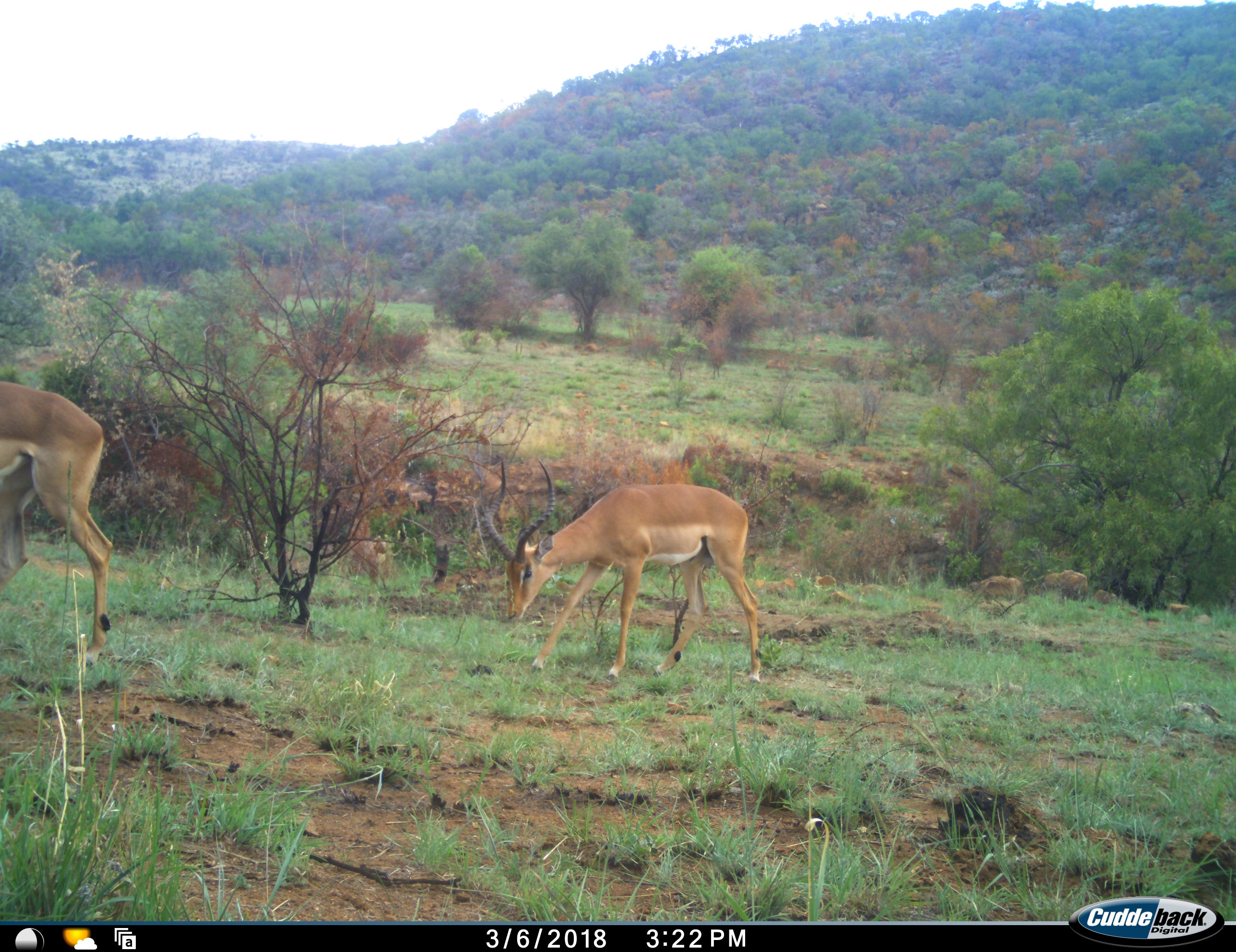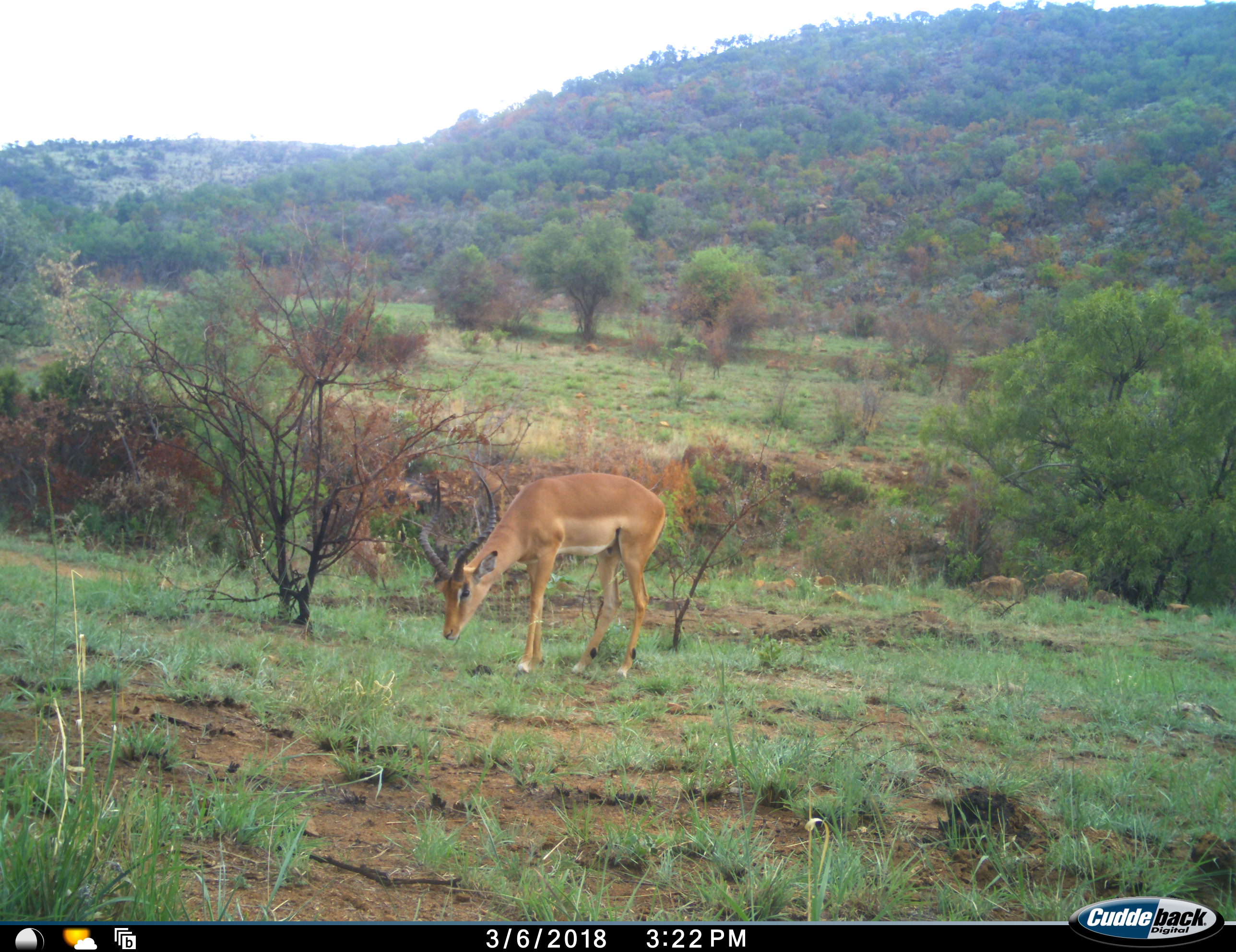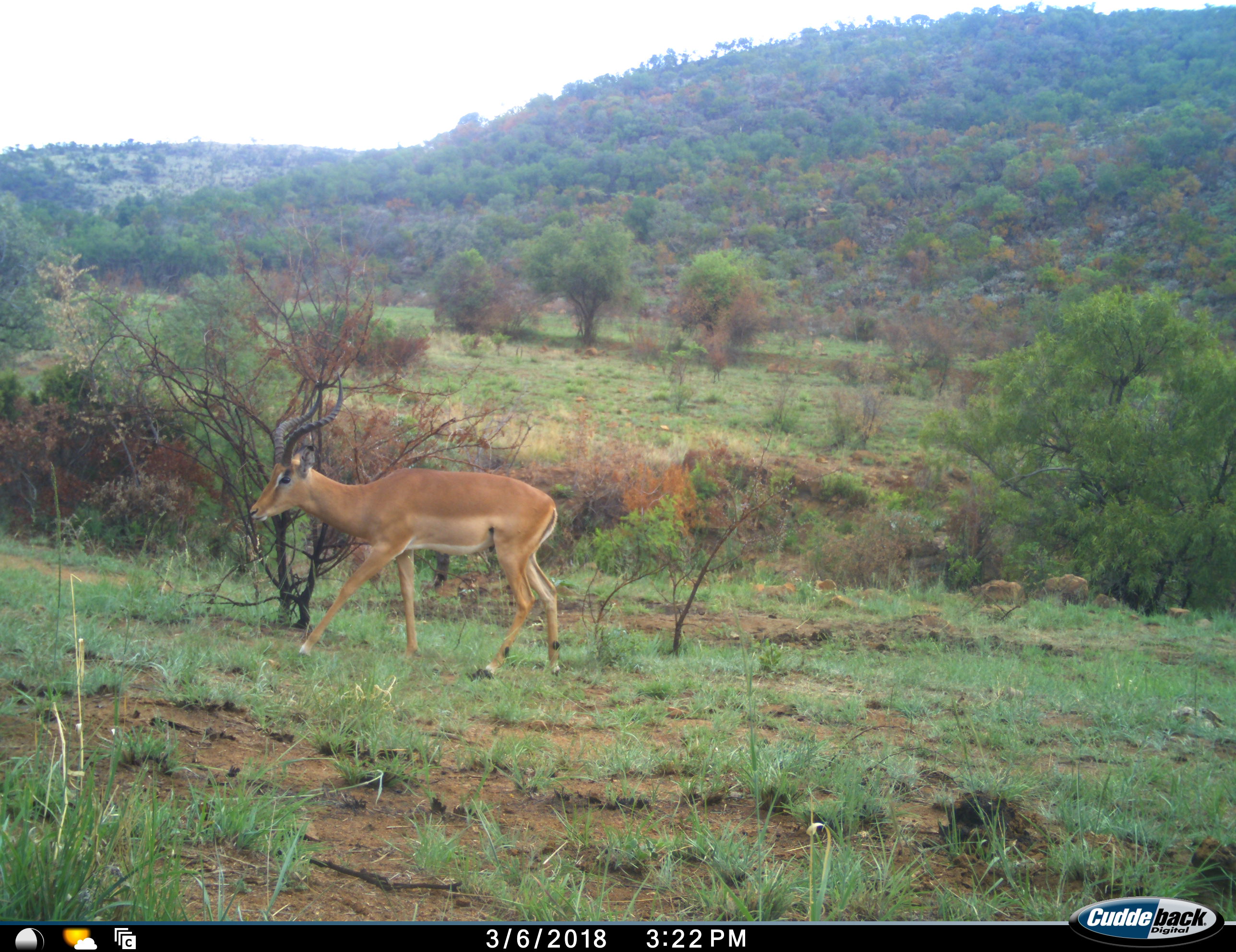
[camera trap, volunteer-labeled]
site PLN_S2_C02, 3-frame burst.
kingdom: Animalia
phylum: Chordata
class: Mammalia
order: Artiodactyla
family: Bovidae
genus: Aepyceros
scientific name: Aepyceros melampus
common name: impala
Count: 2.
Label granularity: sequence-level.